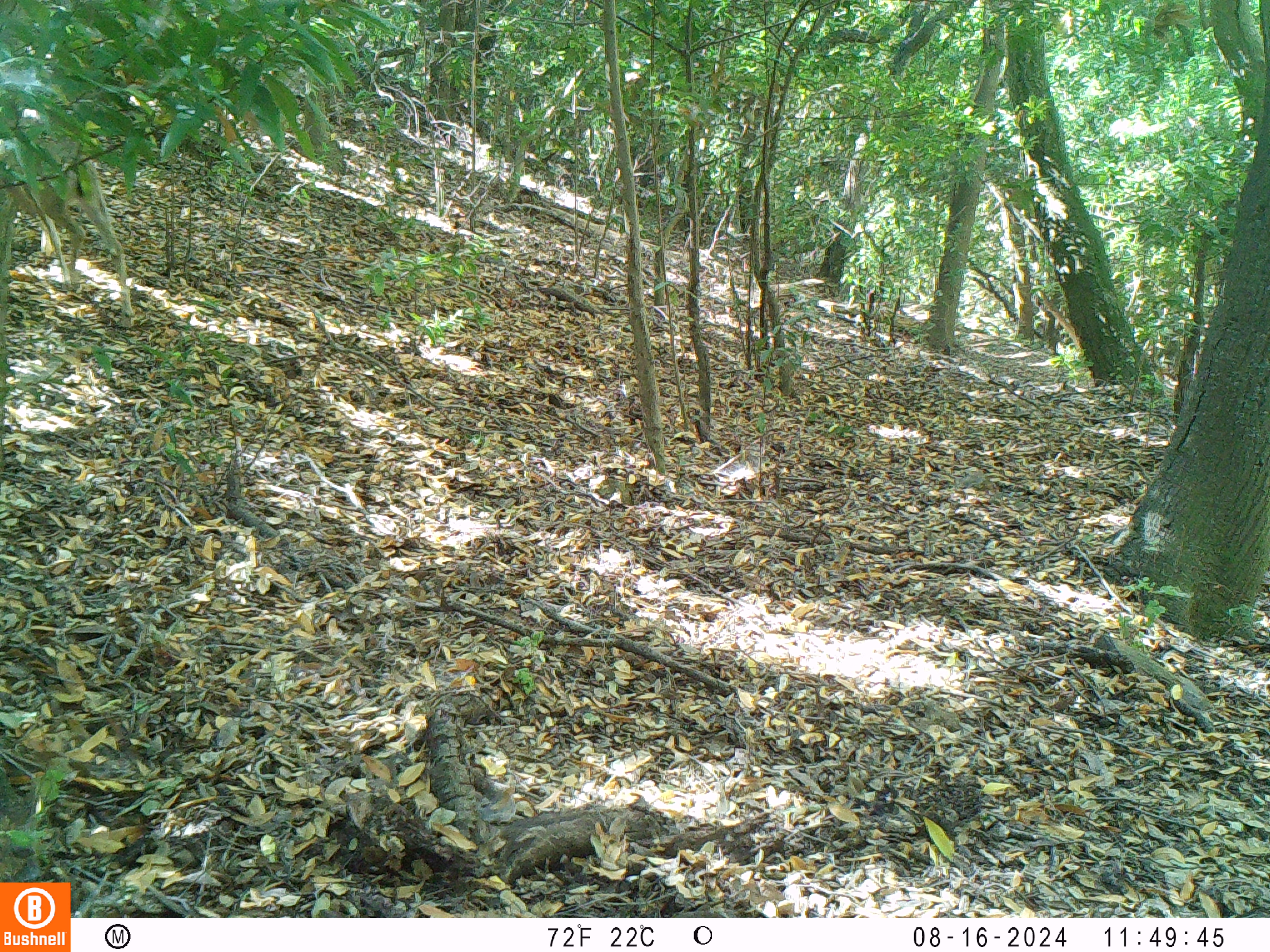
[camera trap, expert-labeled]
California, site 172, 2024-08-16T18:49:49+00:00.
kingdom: Animalia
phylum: Chordata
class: Mammalia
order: Artiodactyla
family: Cervidae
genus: Odocoileus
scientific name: Odocoileus hemionus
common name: mule deer